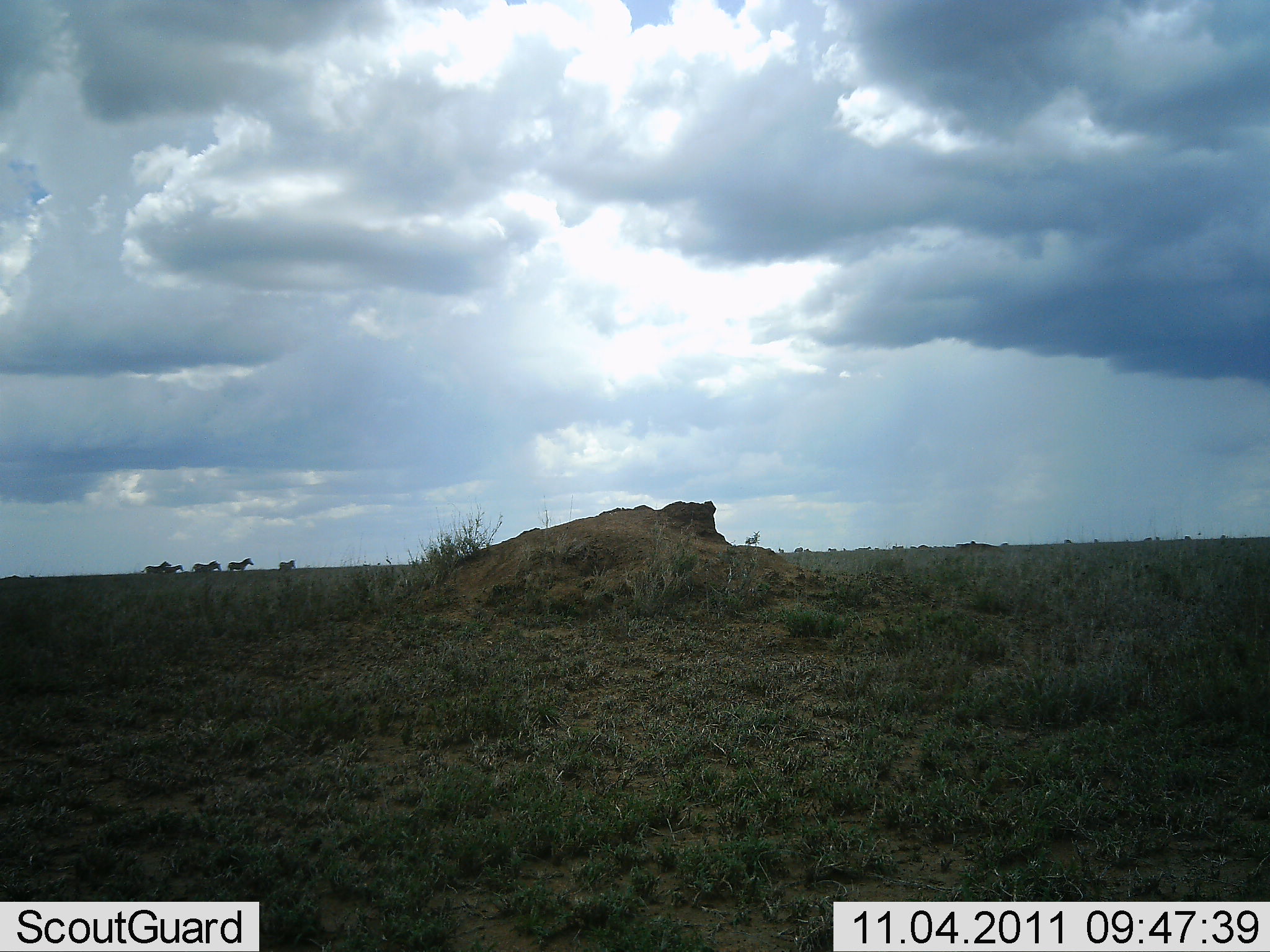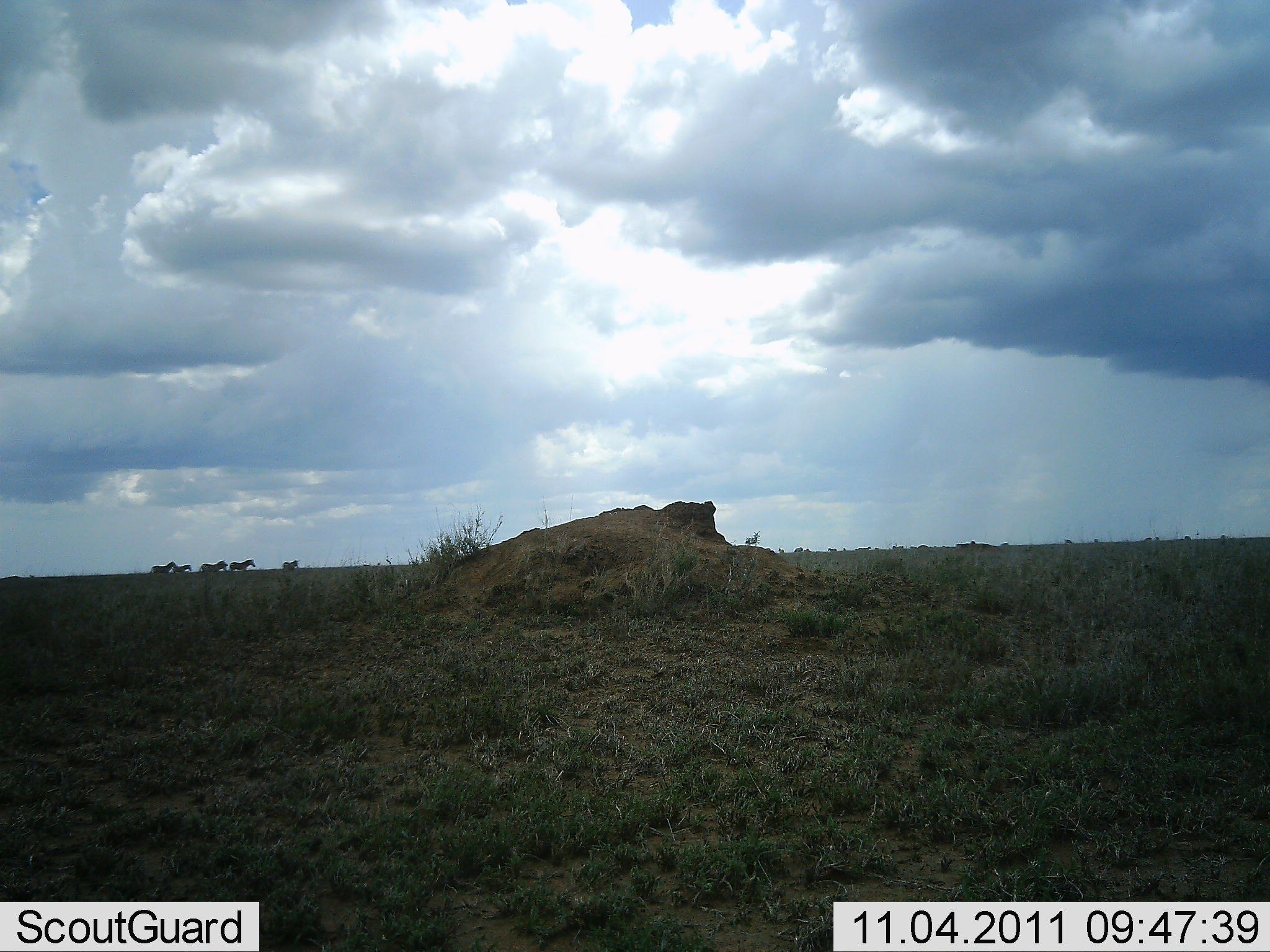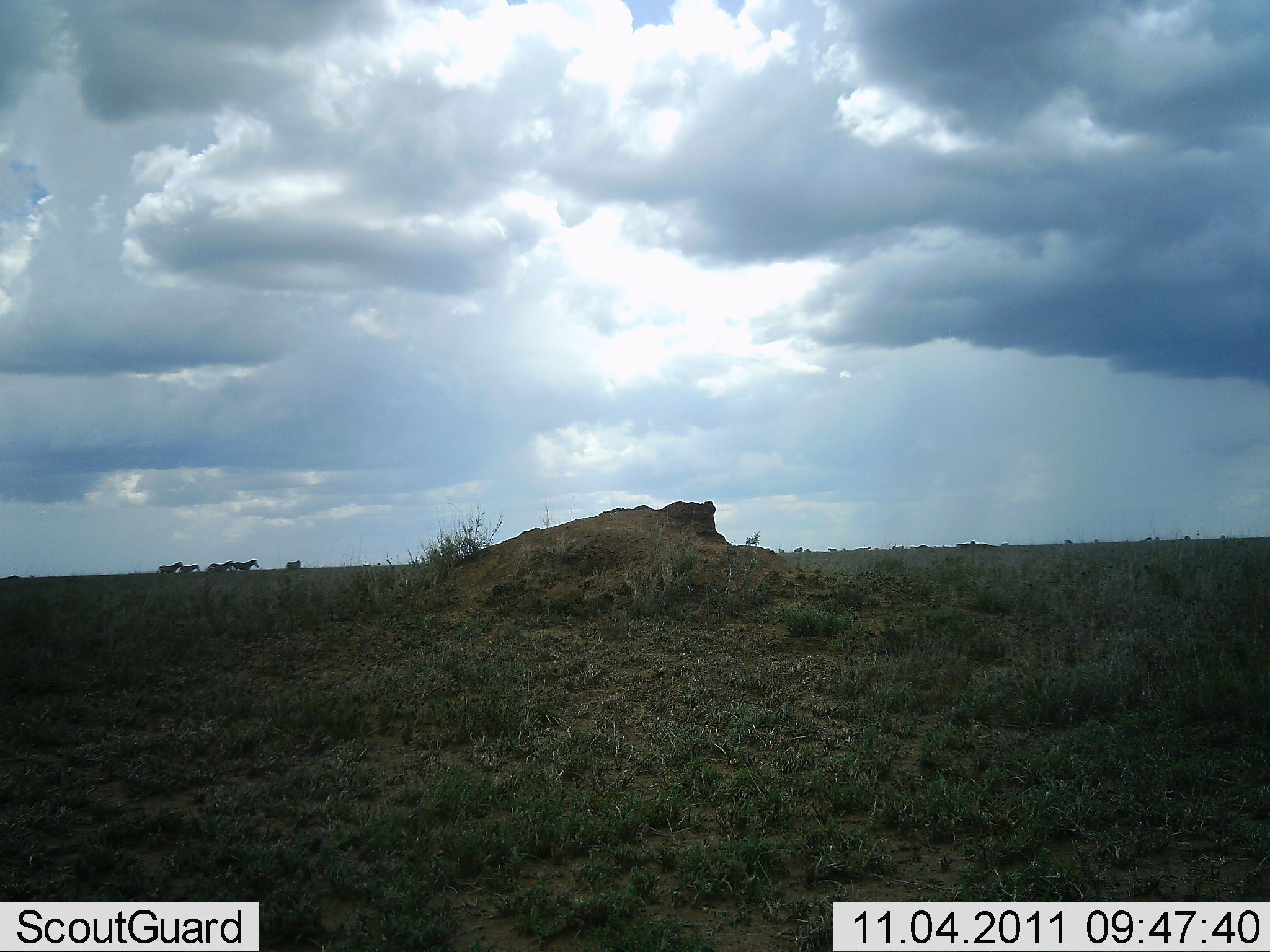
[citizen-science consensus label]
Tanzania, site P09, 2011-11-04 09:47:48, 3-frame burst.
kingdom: Animalia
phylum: Chordata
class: Mammalia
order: Perissodactyla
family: Equidae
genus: Equus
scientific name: Equus quagga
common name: plains zebra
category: zebra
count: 5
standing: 0%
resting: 0%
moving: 100%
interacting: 0%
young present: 0%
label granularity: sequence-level